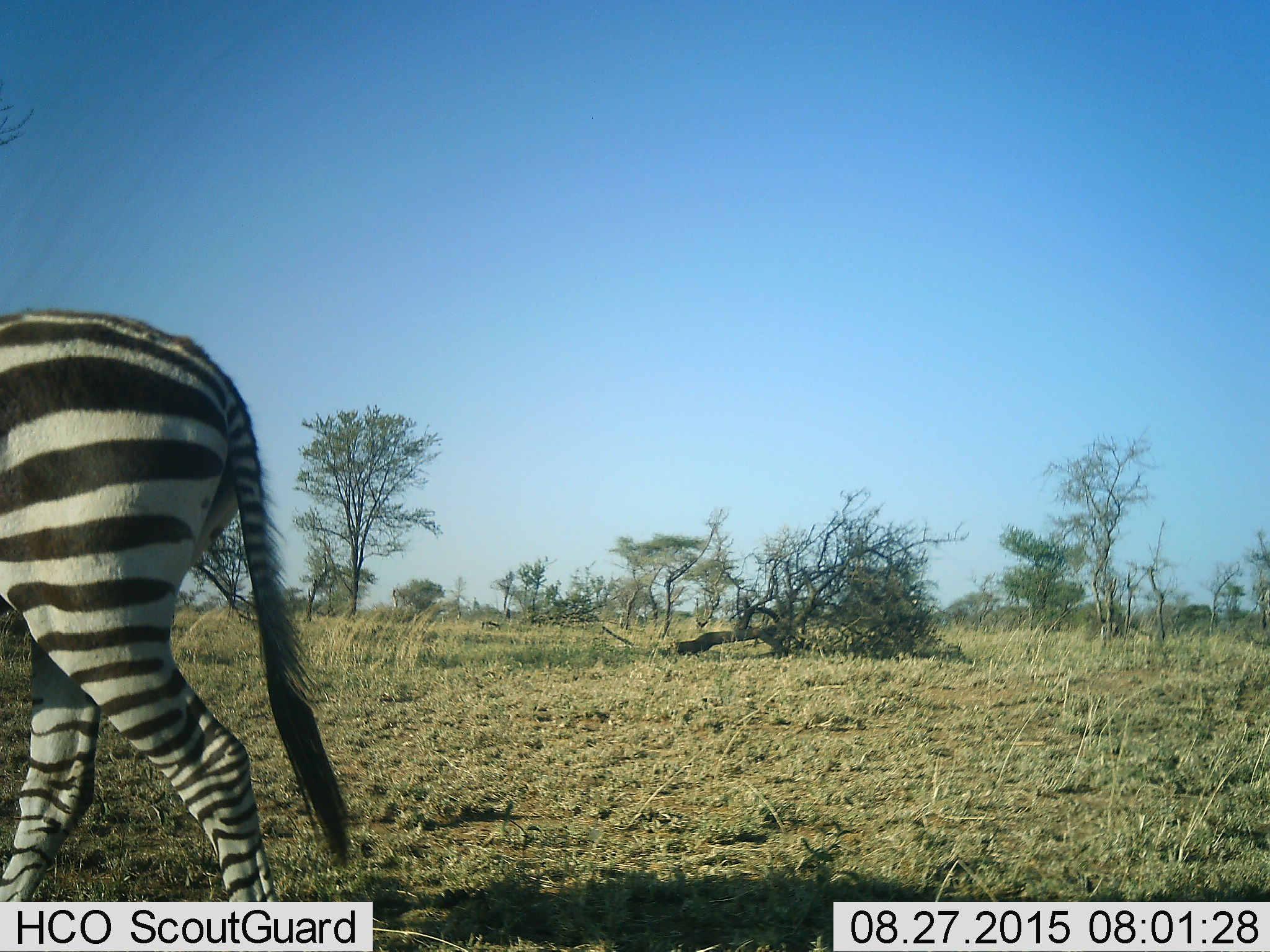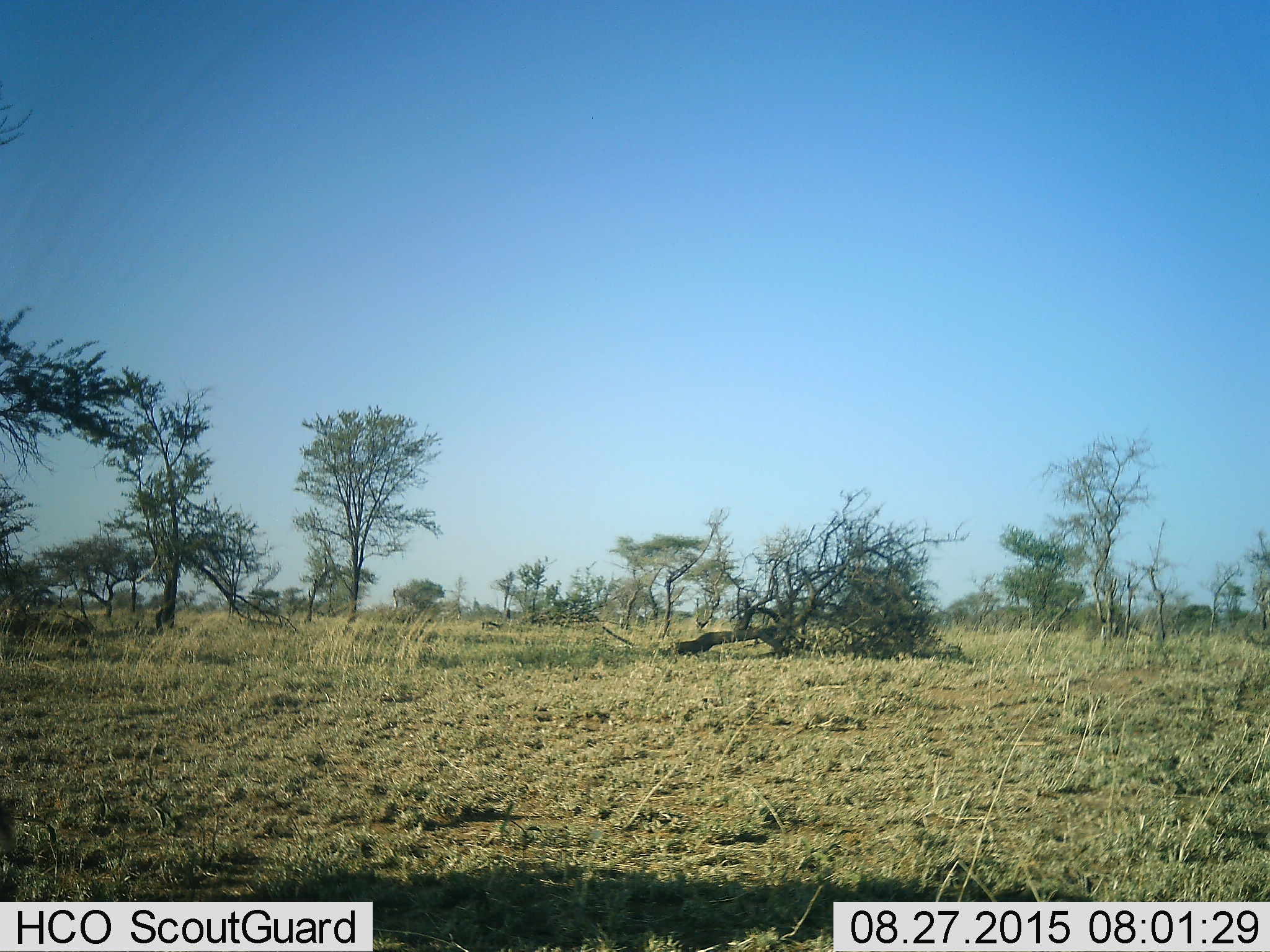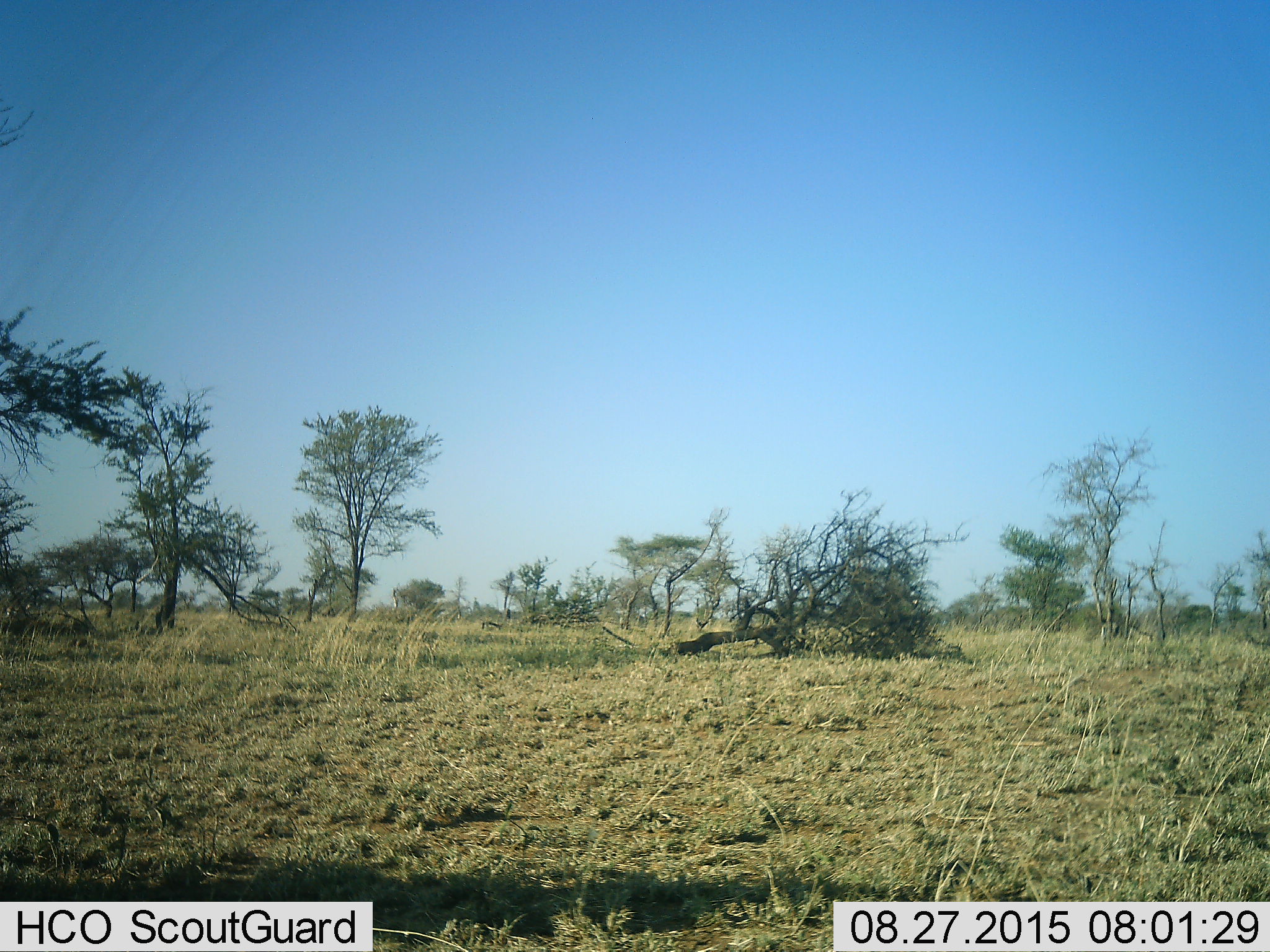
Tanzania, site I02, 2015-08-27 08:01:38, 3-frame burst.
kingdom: Animalia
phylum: Chordata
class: Mammalia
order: Perissodactyla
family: Equidae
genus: Equus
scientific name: Equus quagga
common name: plains zebra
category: zebra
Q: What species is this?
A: Zebra (plains zebra) (Equus quagga).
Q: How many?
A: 1.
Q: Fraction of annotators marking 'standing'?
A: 20%.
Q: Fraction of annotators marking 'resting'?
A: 0%.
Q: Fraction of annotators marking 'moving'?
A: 90%.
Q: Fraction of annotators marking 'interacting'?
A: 0%.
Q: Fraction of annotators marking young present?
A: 0%.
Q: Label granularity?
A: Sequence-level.